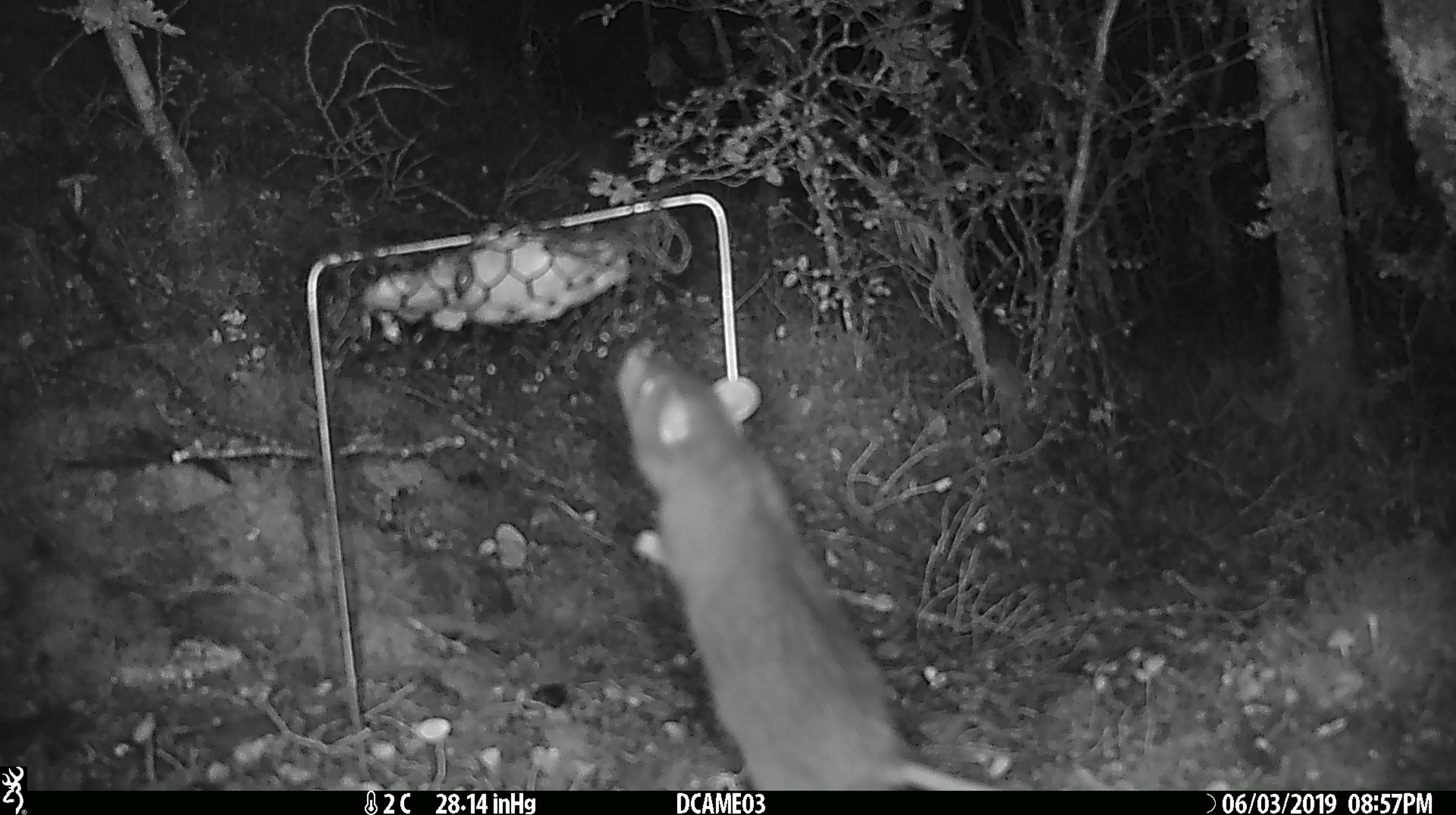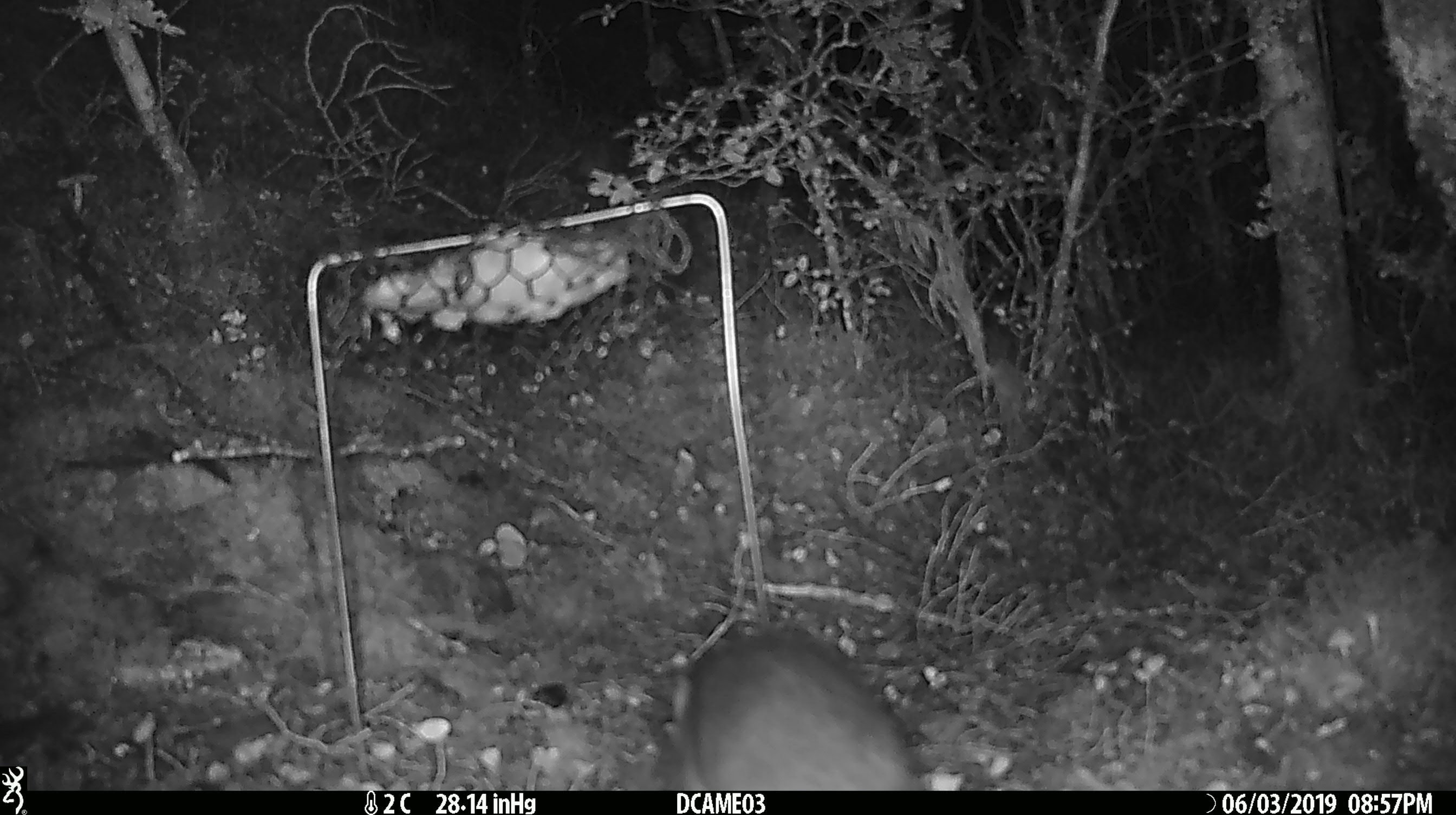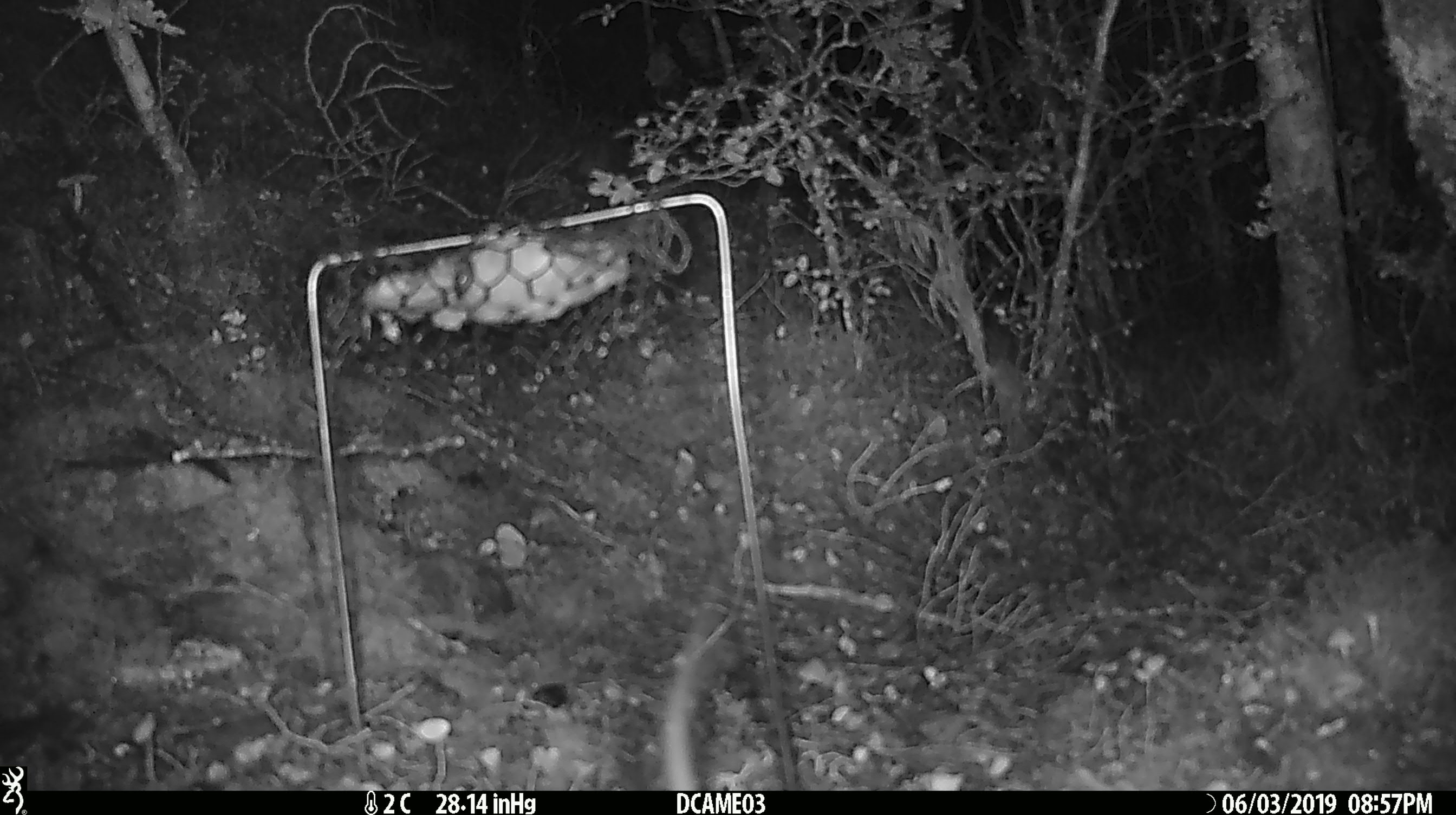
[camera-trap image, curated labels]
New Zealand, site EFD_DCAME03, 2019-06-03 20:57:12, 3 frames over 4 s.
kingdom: Animalia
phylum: Chordata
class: Mammalia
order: Rodentia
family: Muridae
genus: Rattus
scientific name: Rattus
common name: rat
Rat (Rattus).